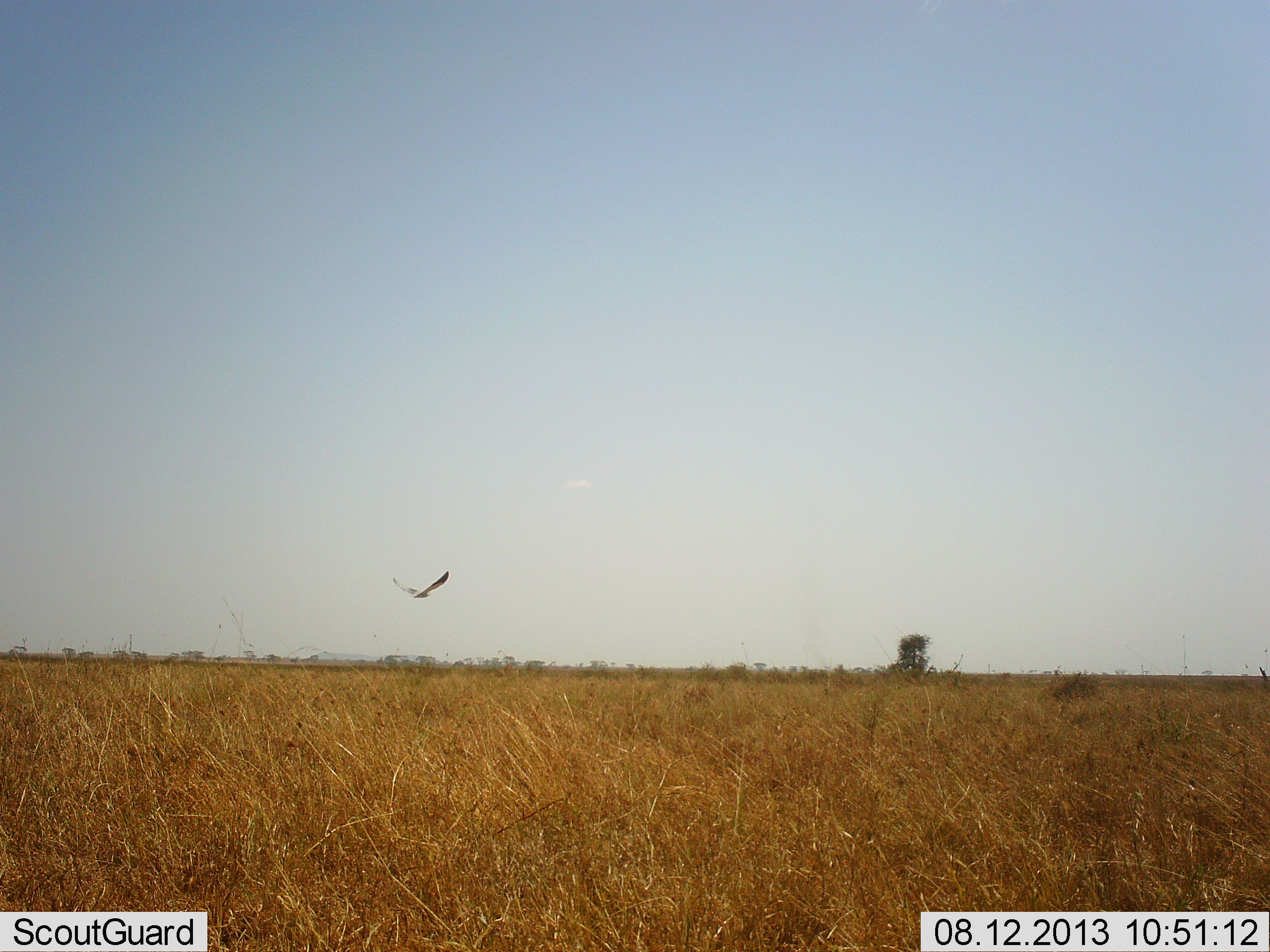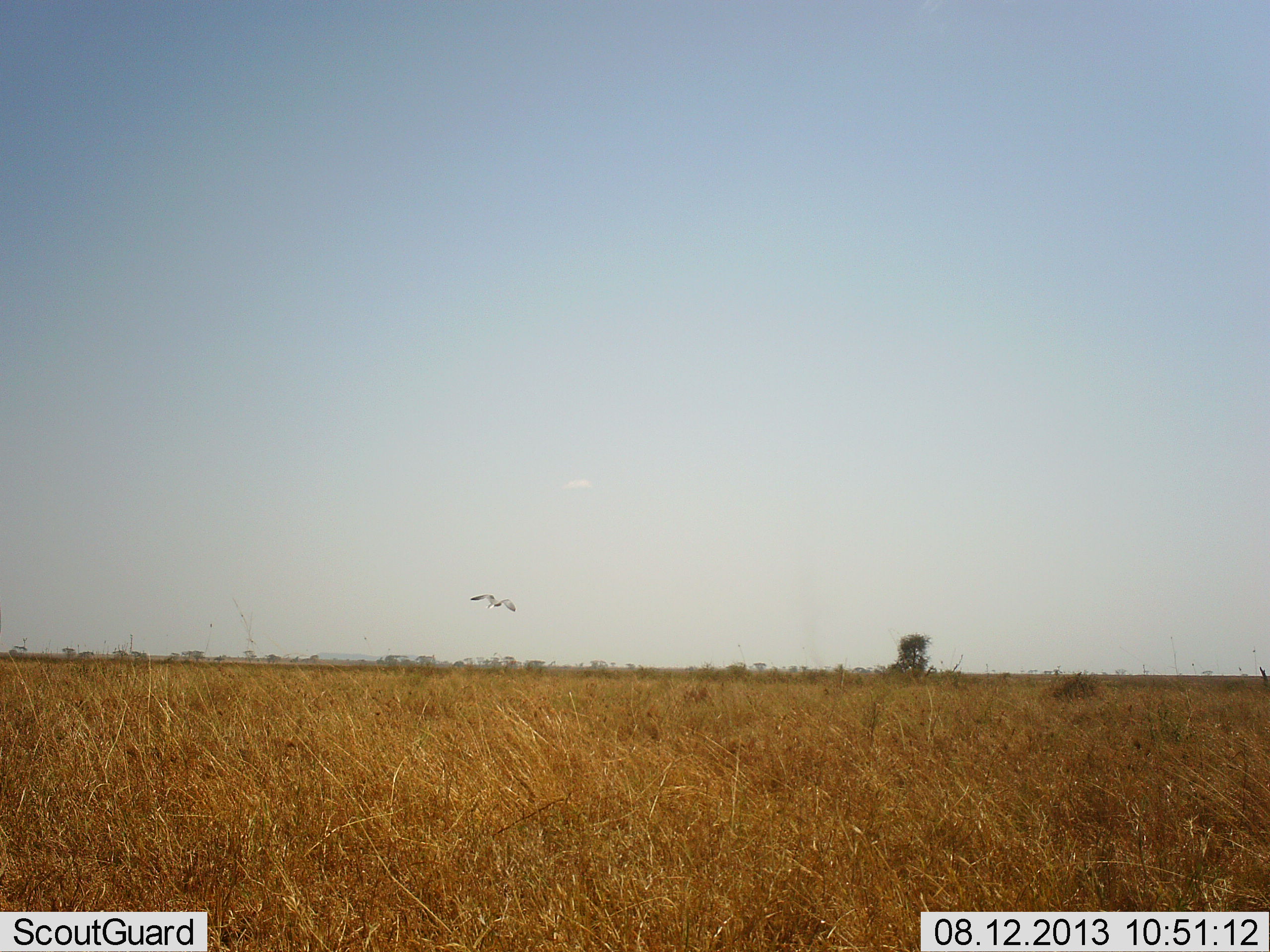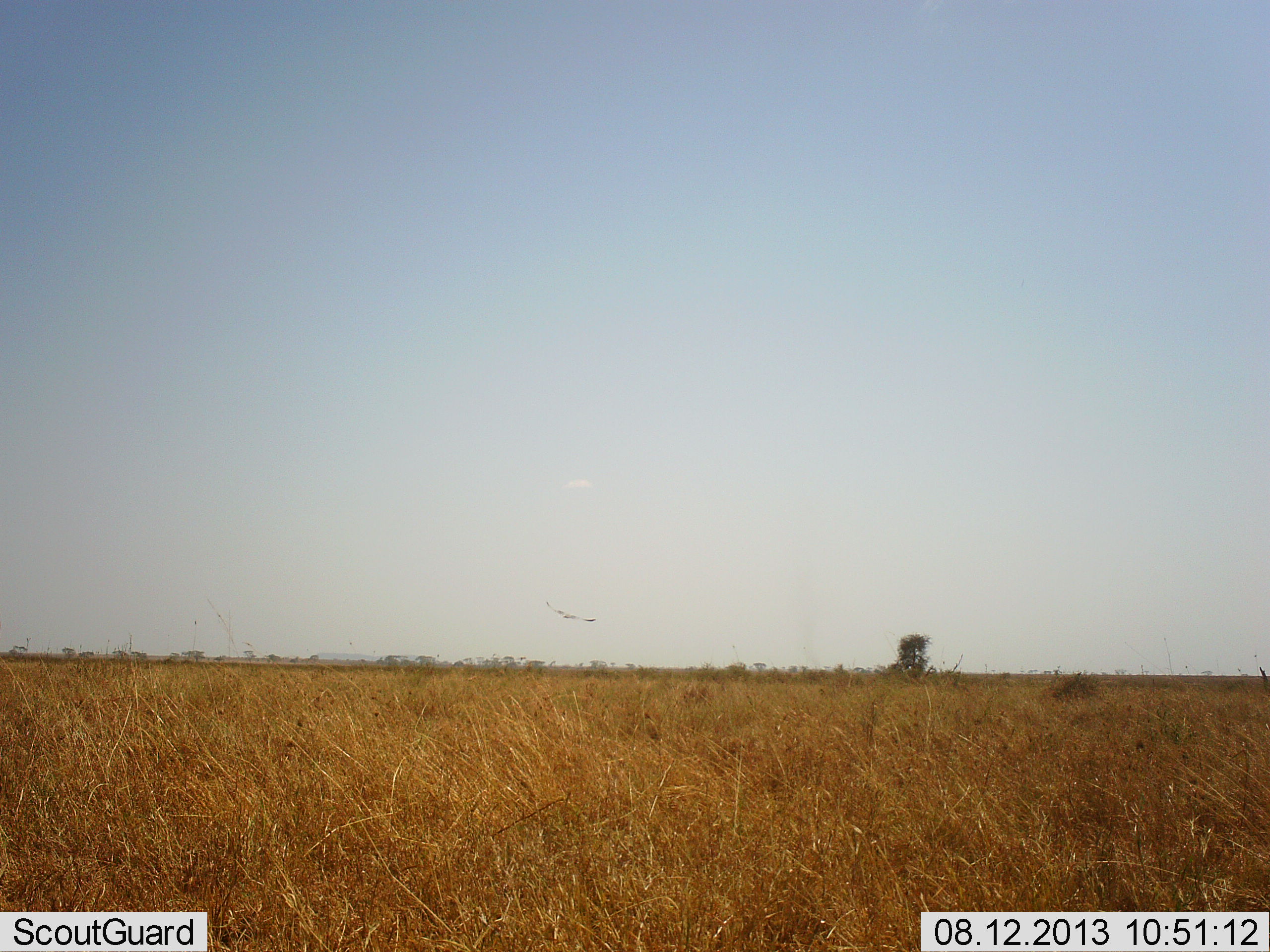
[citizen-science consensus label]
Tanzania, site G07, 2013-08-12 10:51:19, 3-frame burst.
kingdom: Animalia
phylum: Chordata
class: Aves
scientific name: Aves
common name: bird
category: otherbird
Otherbird (bird) (Aves), count 1. Behavior (volunteer vote fractions): standing 0%, resting 0%, moving 100%, interacting 0%. Young present (vote fraction): 0%. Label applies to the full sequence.